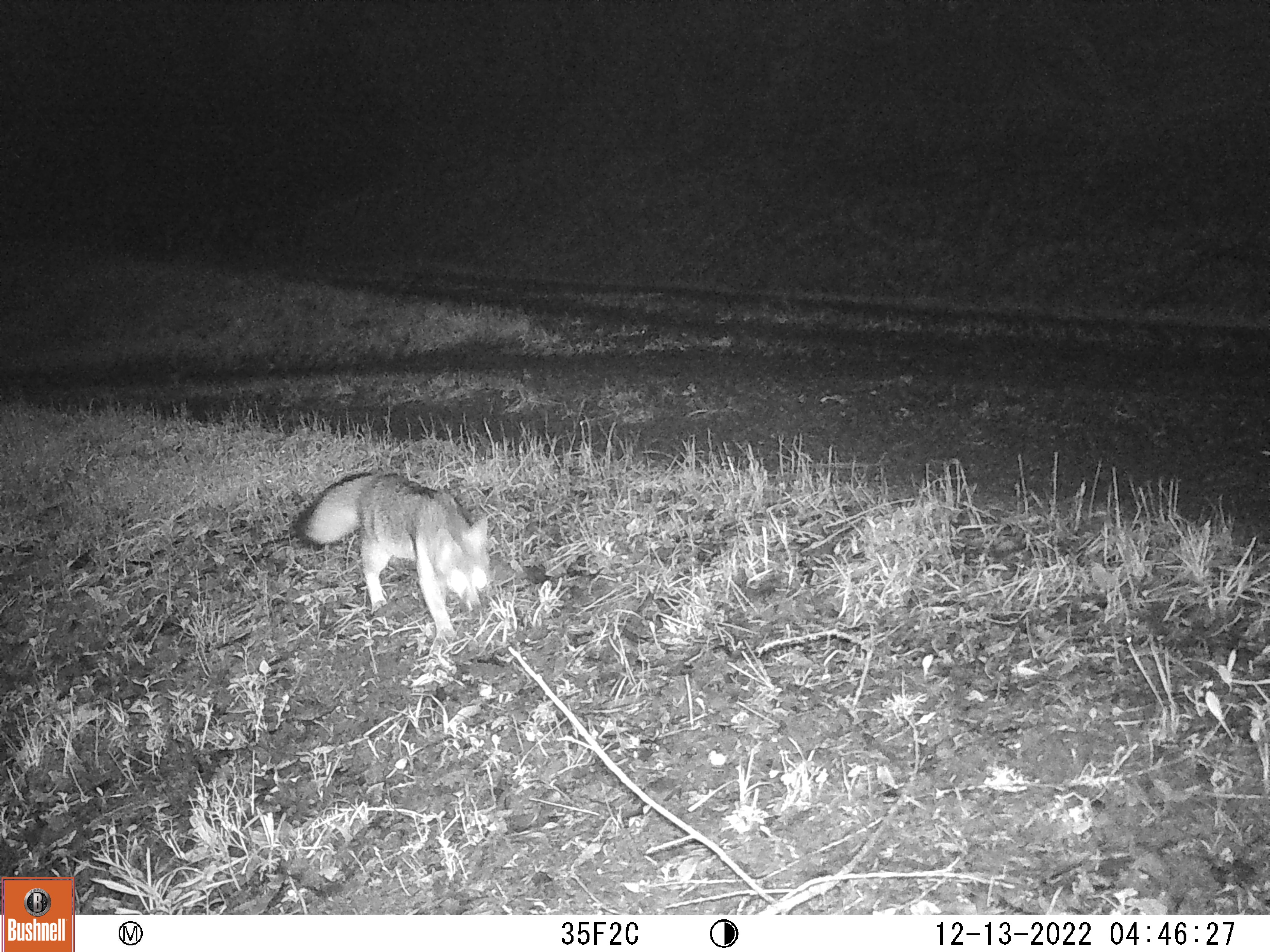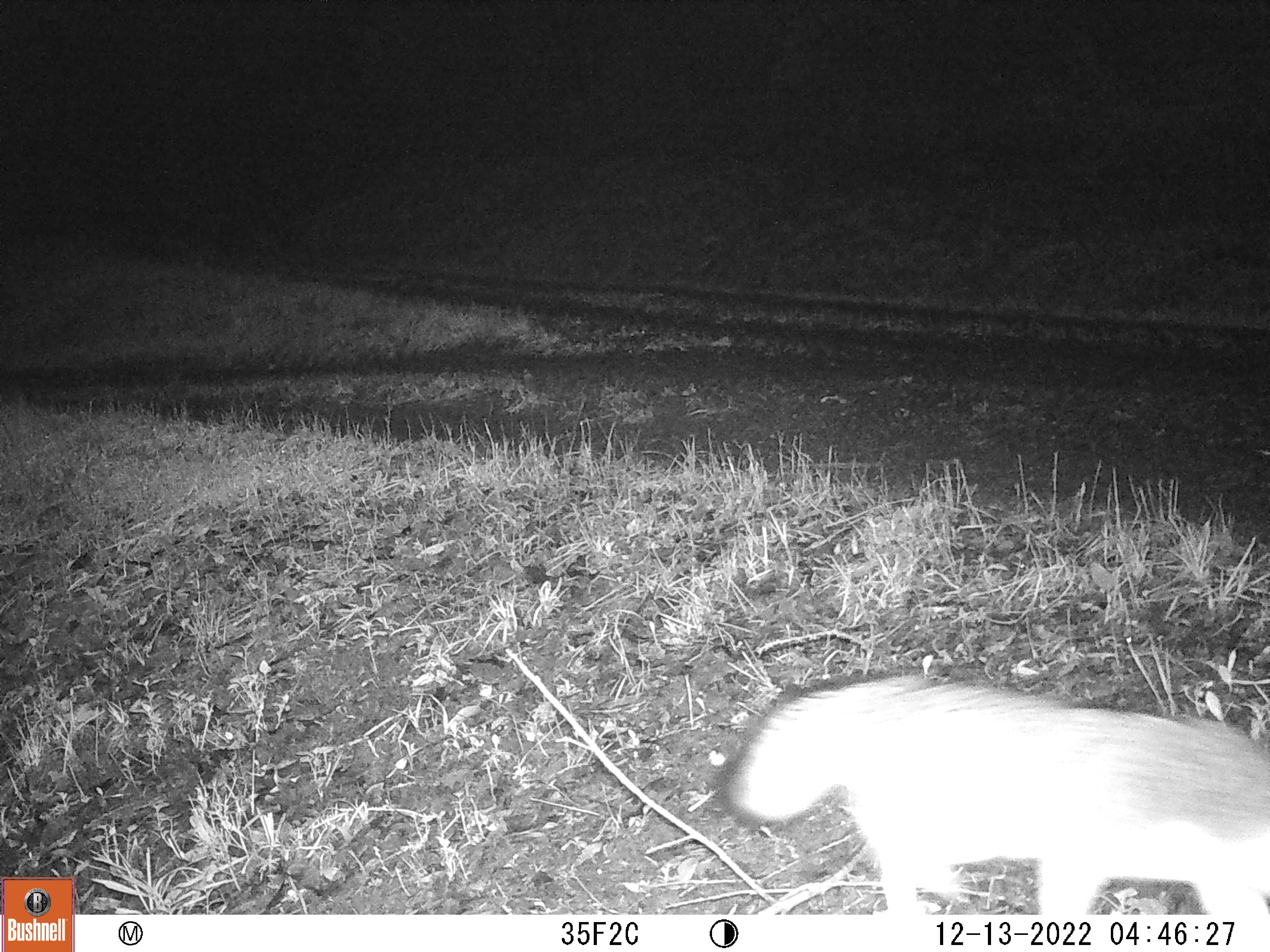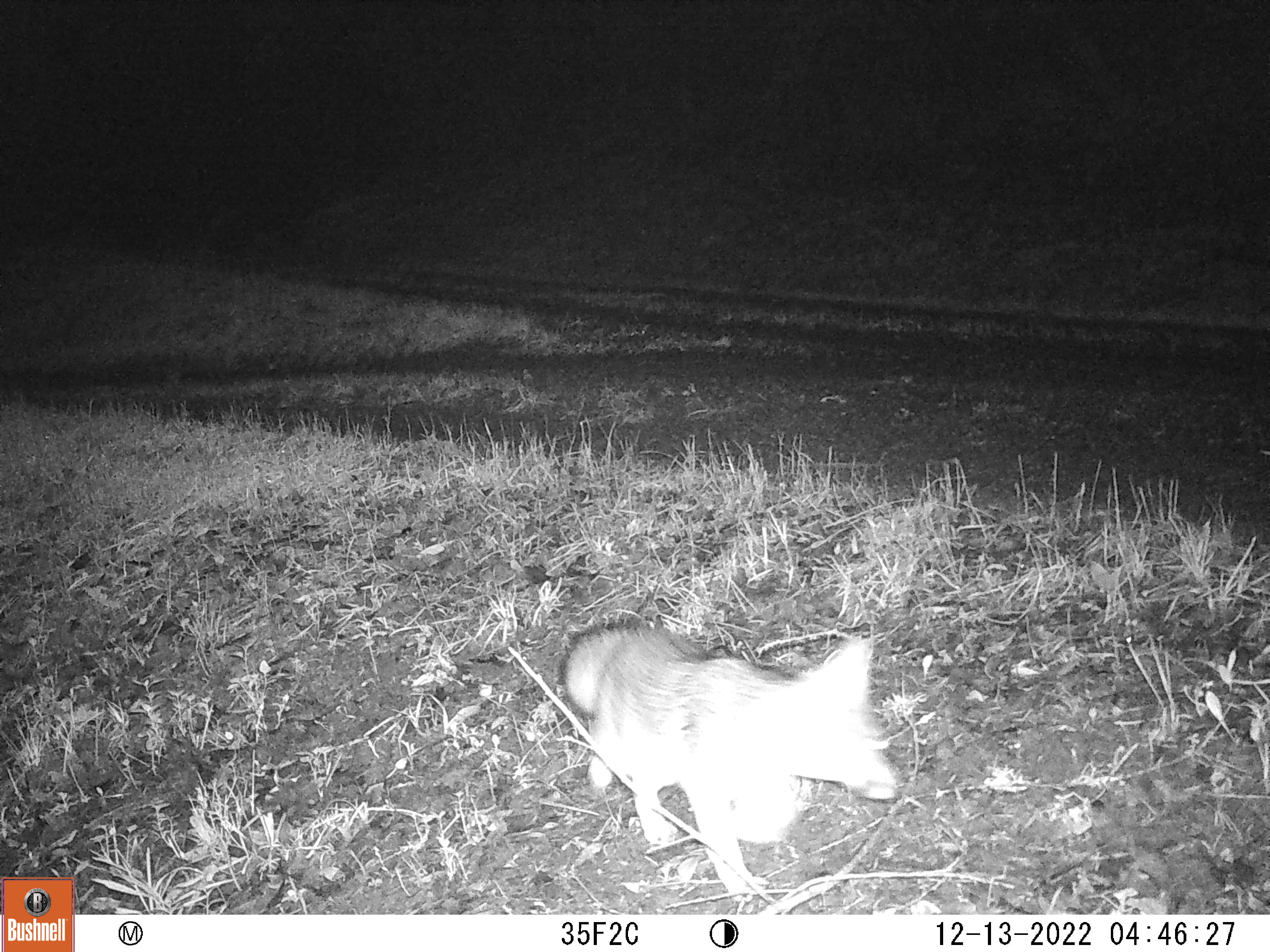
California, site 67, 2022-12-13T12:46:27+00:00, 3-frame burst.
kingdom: Animalia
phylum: Chordata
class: Mammalia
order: Carnivora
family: Canidae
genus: Urocyon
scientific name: Urocyon cinereoargenteus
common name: gray fox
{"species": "gray fox (Urocyon cinereoargenteus)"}